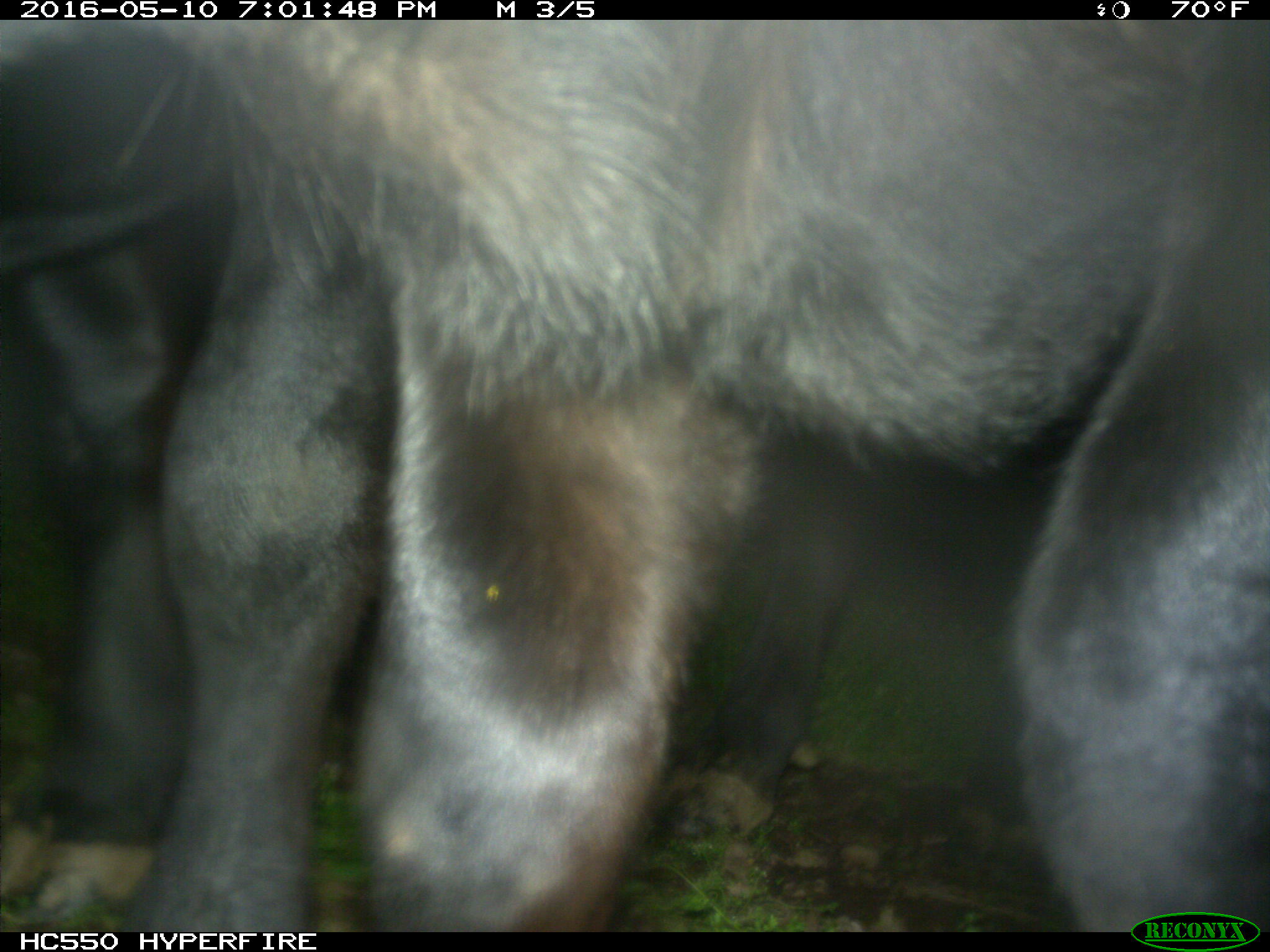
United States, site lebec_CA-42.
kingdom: Animalia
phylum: Chordata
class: Mammalia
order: Artiodactyla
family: Bovidae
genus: Bos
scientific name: Bos taurus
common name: domestic cow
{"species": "Bos taurus (domestic cow)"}